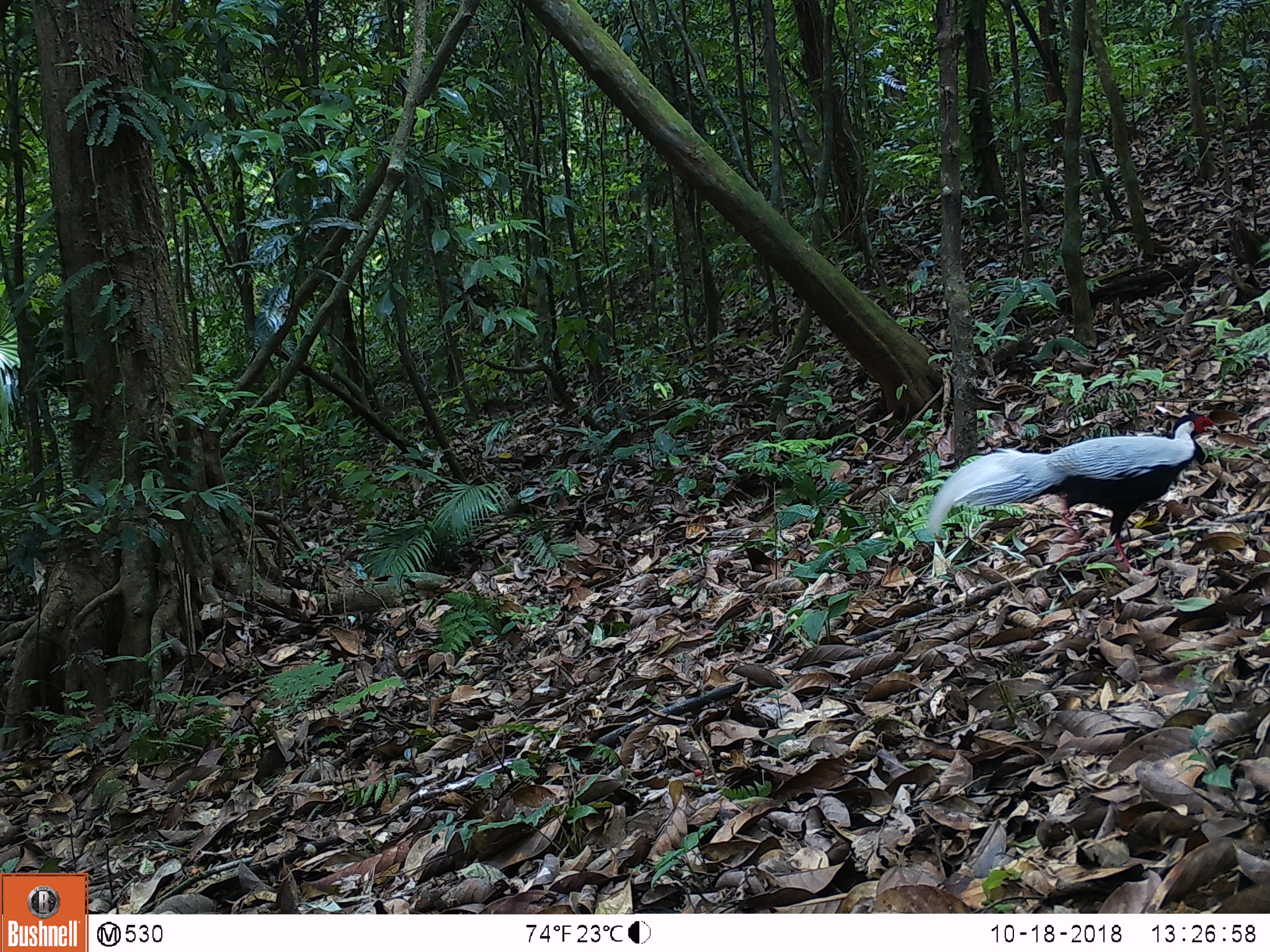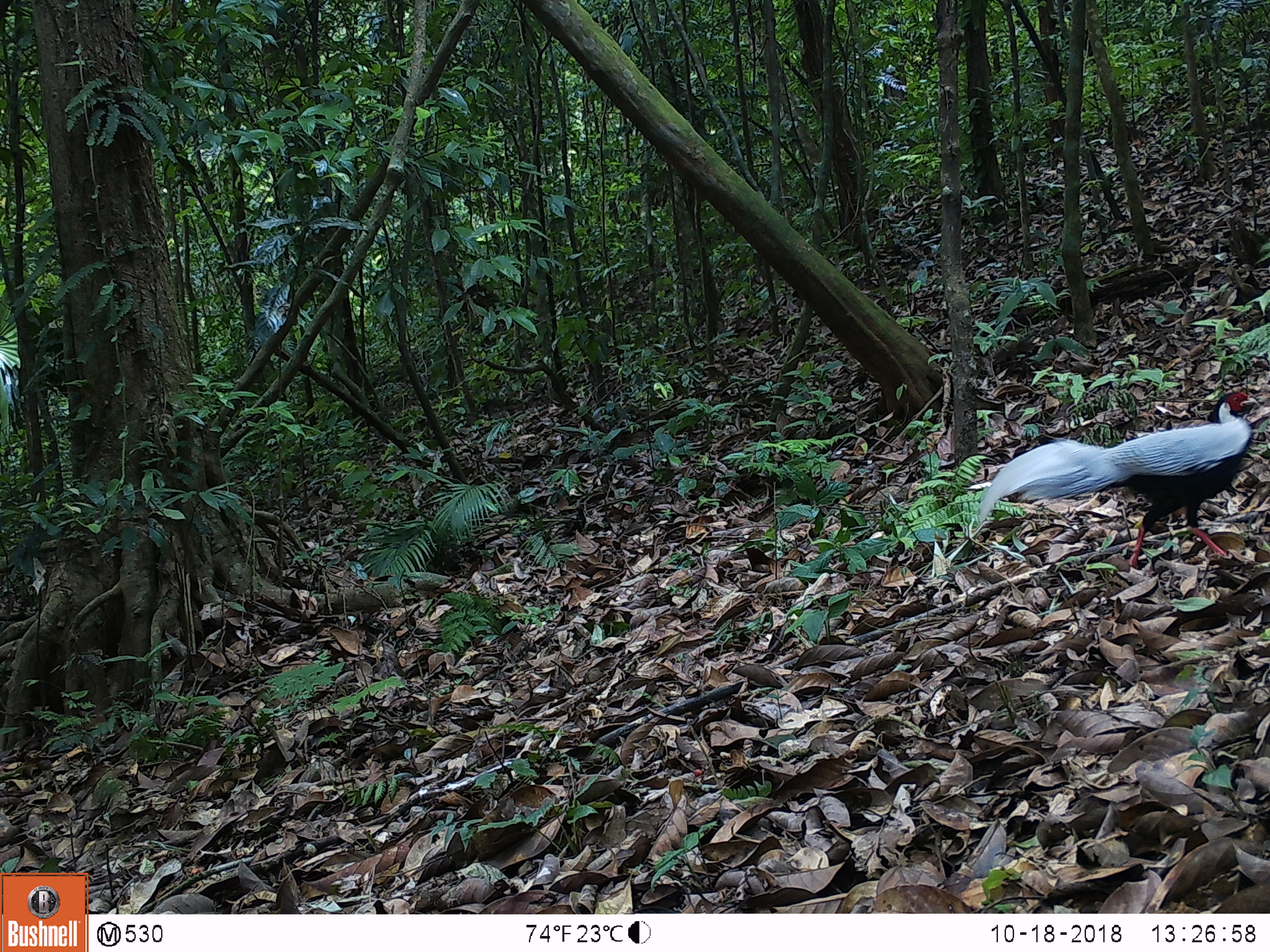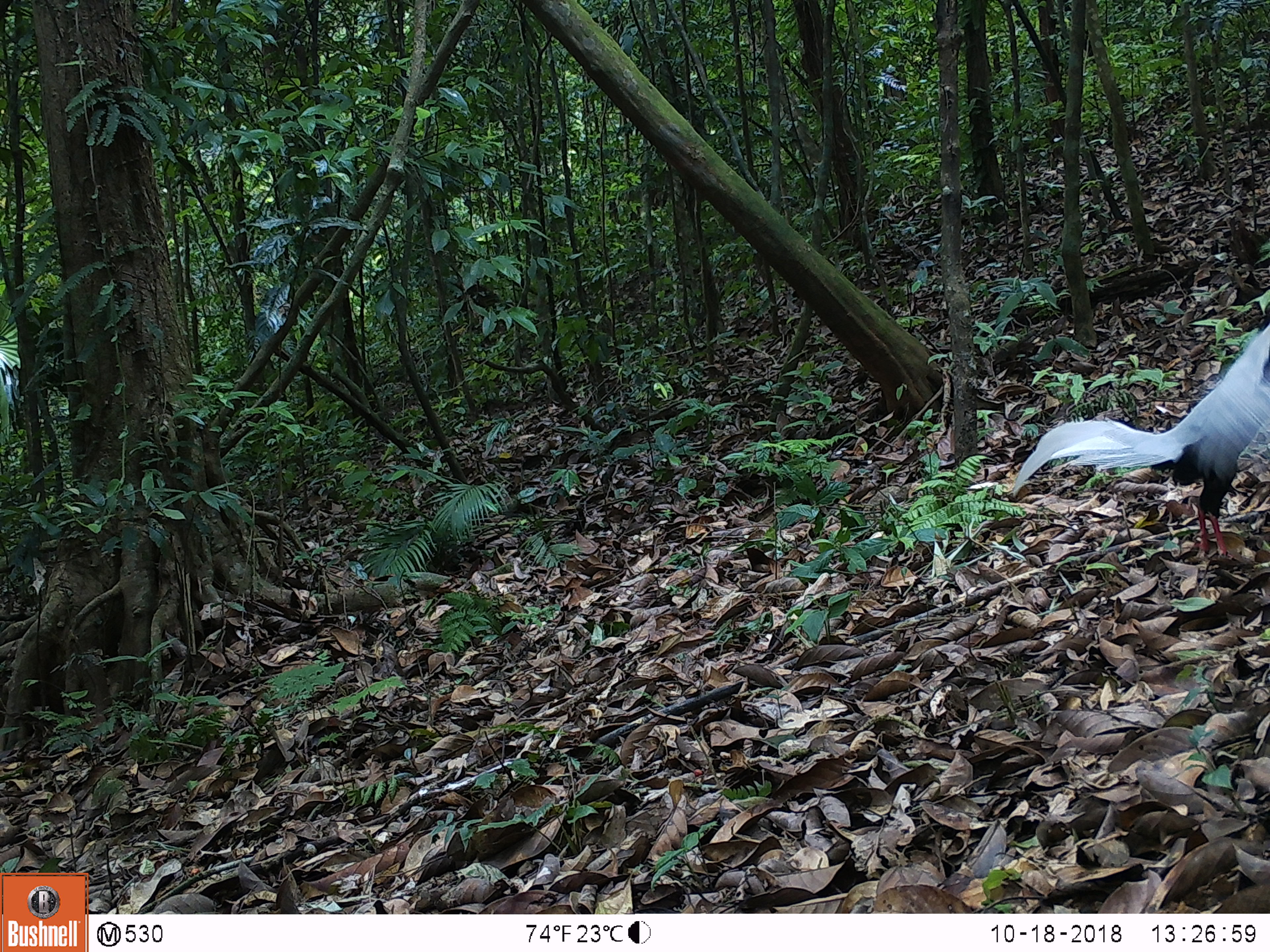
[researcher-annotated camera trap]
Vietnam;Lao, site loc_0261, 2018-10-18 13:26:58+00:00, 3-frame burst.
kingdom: Animalia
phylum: Chordata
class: Aves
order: Galliformes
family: Phasianidae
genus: Lophura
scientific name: Lophura nycthemera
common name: silver pheasant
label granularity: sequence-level